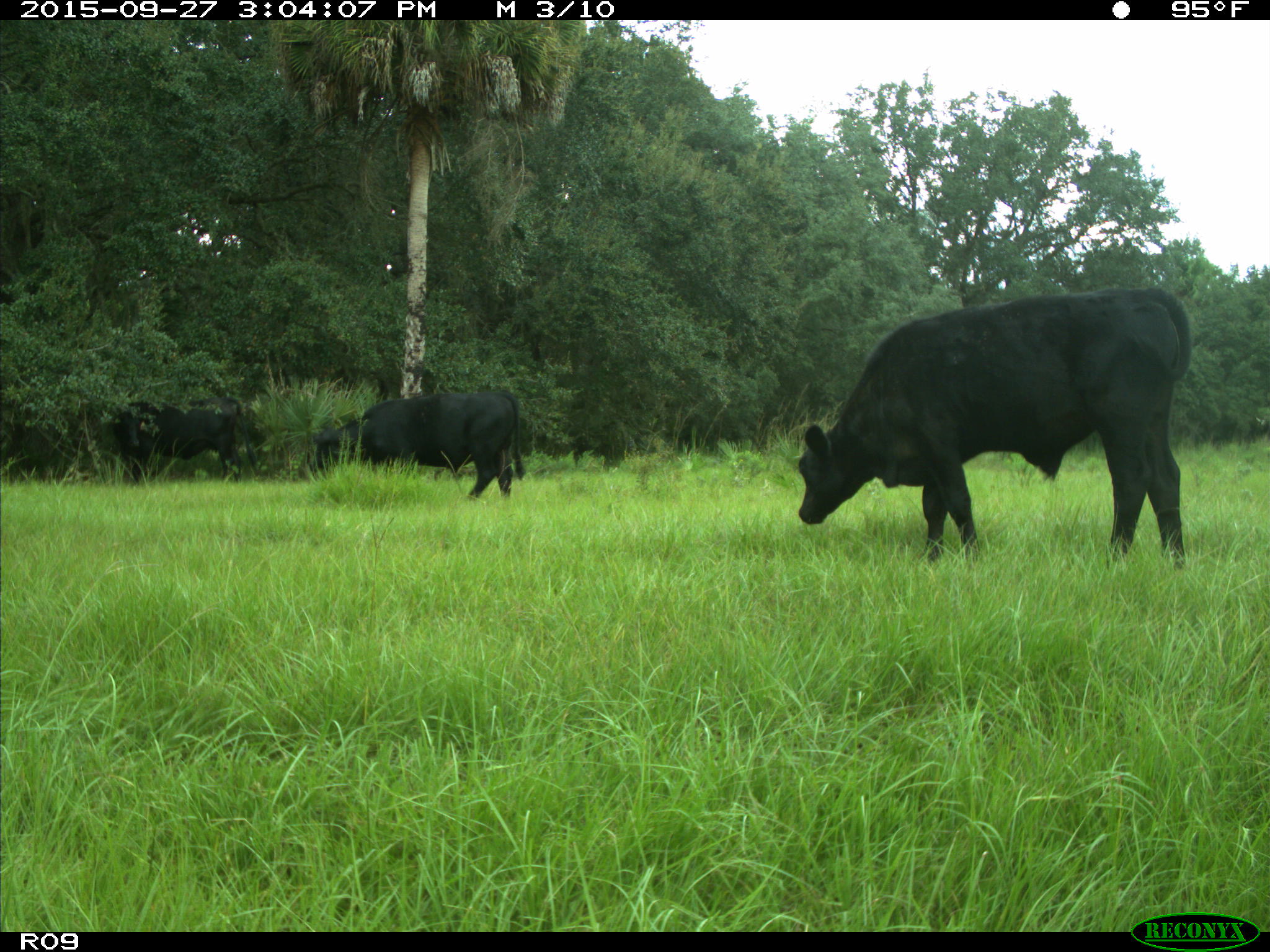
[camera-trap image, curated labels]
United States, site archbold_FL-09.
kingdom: Animalia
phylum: Chordata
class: Mammalia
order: Artiodactyla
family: Bovidae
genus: Bos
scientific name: Bos taurus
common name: domestic cow